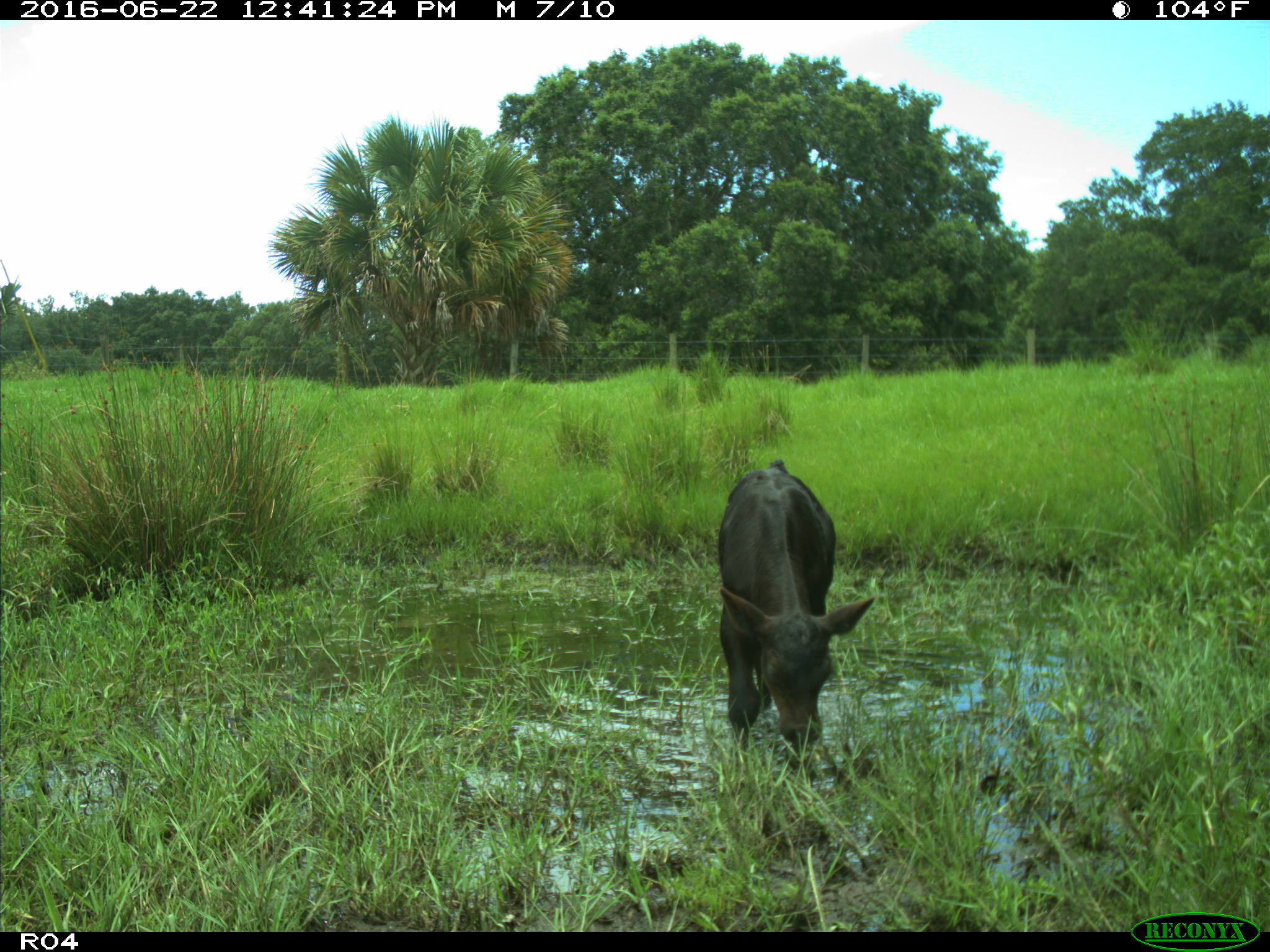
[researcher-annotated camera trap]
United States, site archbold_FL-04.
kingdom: Animalia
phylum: Chordata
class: Mammalia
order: Artiodactyla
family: Bovidae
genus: Bos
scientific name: Bos taurus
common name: domestic cow